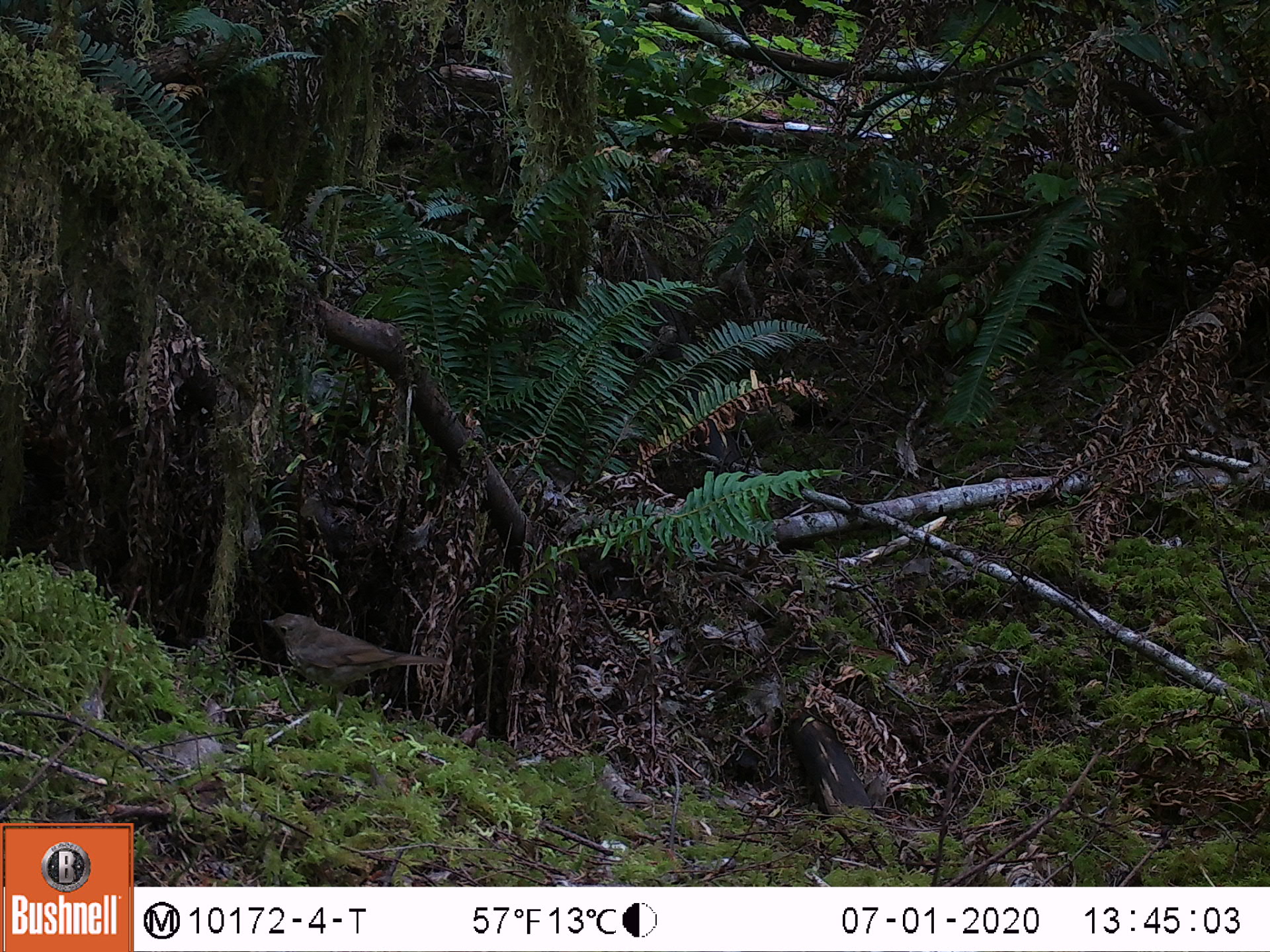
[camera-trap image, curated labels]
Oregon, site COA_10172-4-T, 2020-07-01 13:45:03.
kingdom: Animalia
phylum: Chordata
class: Aves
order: Passeriformes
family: Turdidae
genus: Catharus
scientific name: Catharus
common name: brown thrushes and nightingale-thrushes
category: catharus species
Catharus species (brown thrushes and nightingale-thrushes) (Catharus).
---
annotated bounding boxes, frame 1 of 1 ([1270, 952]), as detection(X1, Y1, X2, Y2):
catharus species: detection(248, 598, 457, 721)